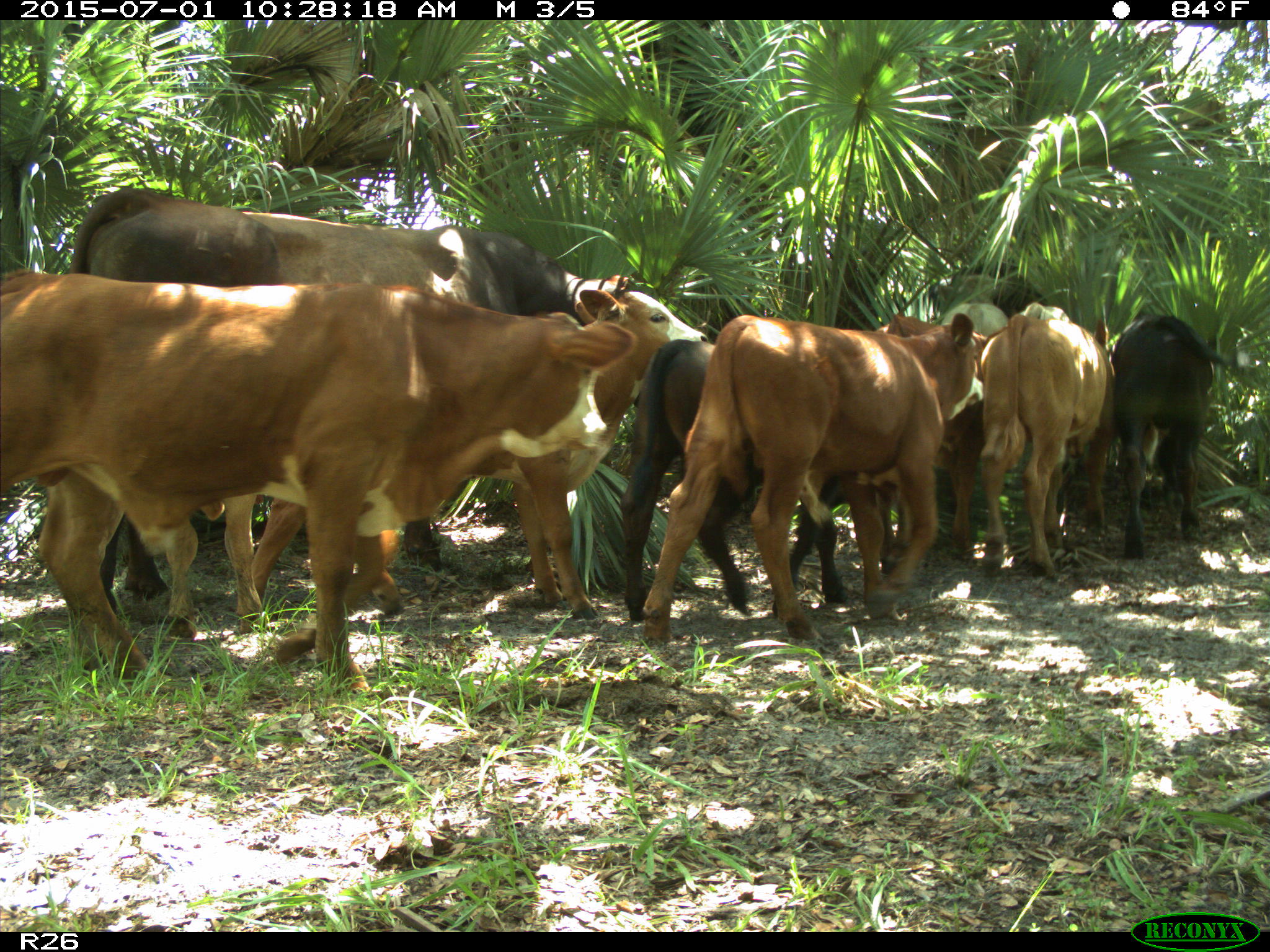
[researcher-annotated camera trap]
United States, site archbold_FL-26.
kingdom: Animalia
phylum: Chordata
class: Mammalia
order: Artiodactyla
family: Bovidae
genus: Bos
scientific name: Bos taurus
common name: domestic cow